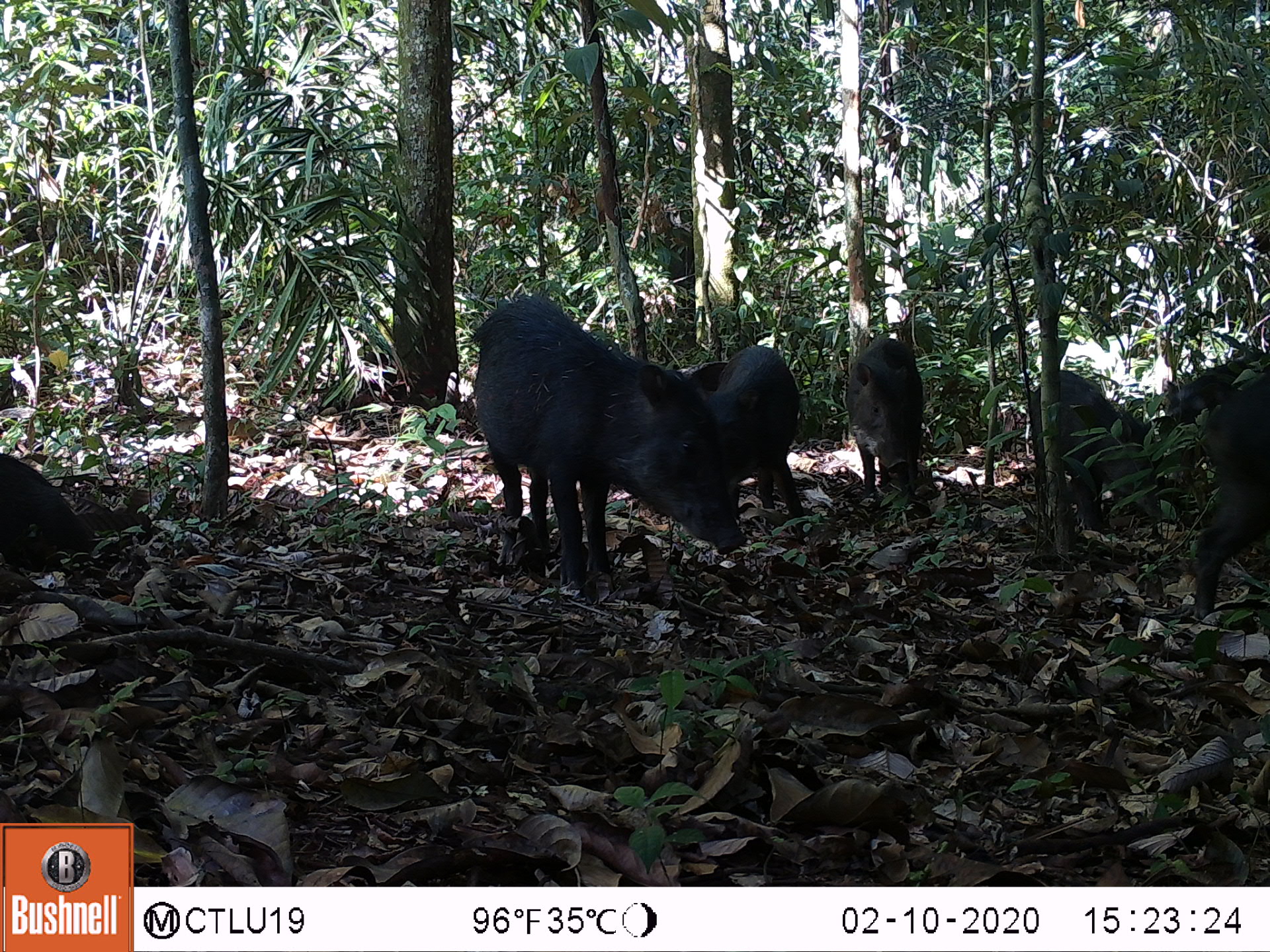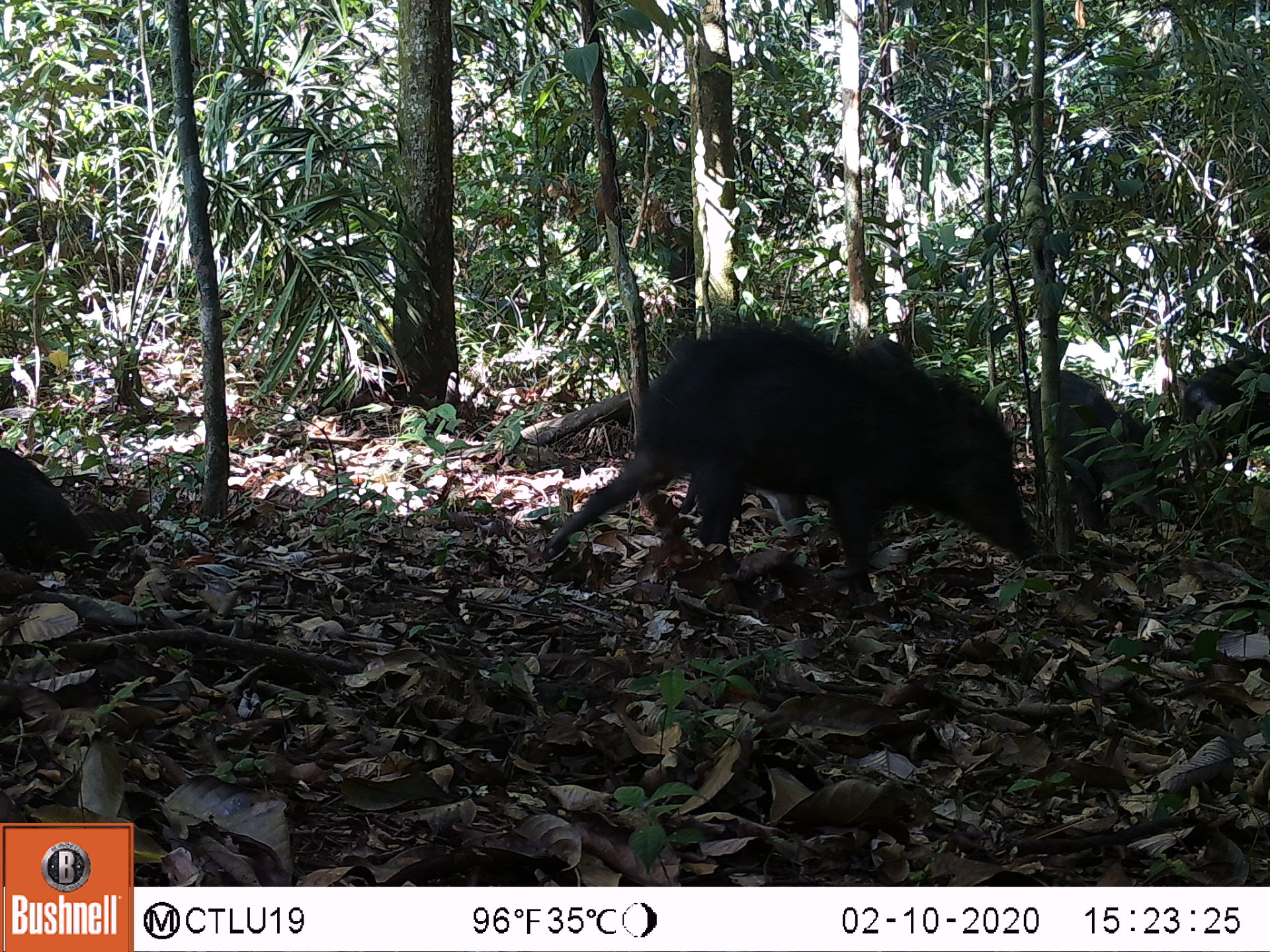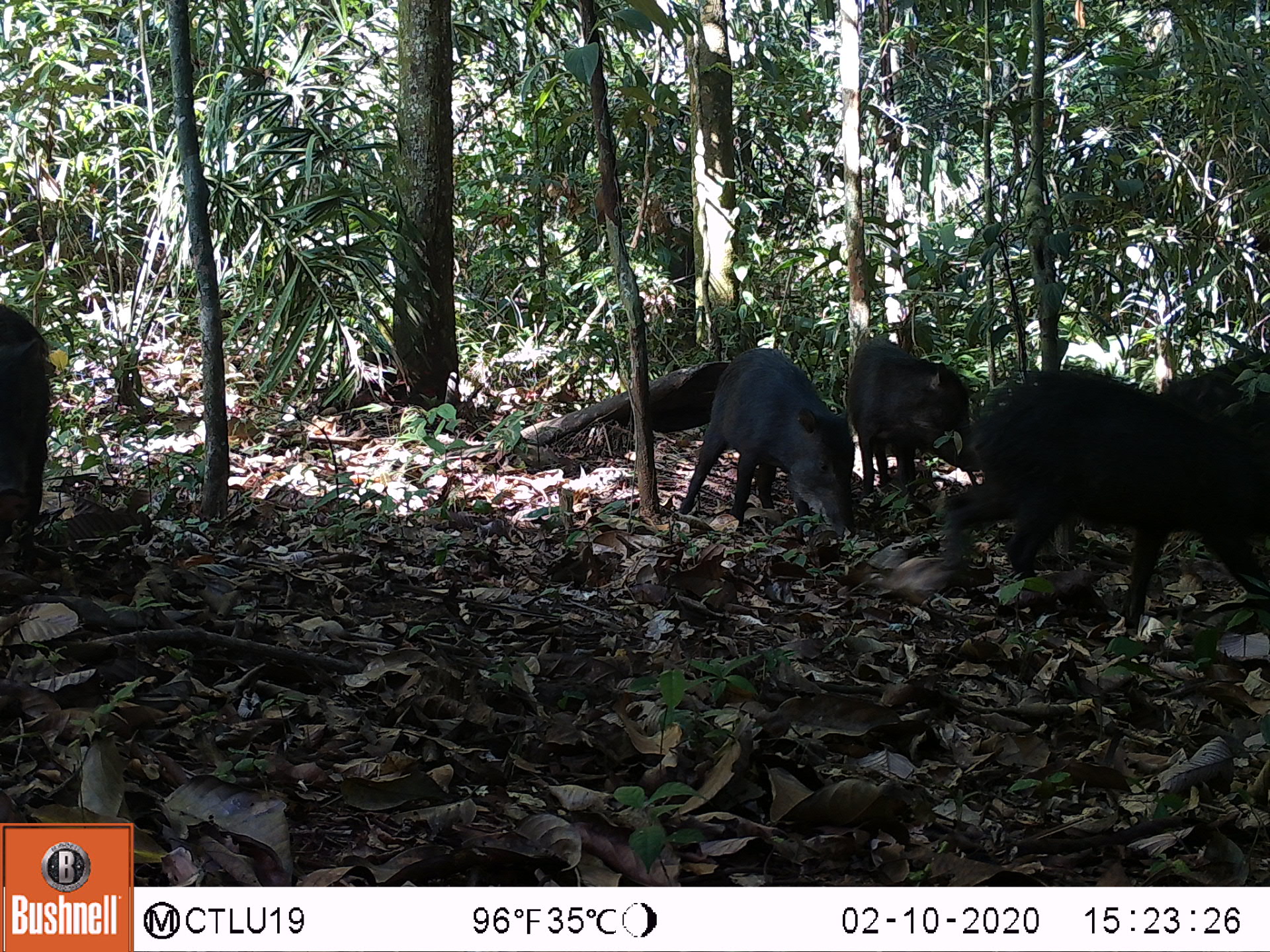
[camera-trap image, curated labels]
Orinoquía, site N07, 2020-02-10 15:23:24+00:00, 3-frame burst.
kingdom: Animalia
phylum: Chordata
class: Mammalia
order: Artiodactyla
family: Tayassuidae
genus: Tayassu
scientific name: Tayassu pecari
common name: white-lipped peccary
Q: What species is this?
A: White-lipped peccary (Tayassu pecari).